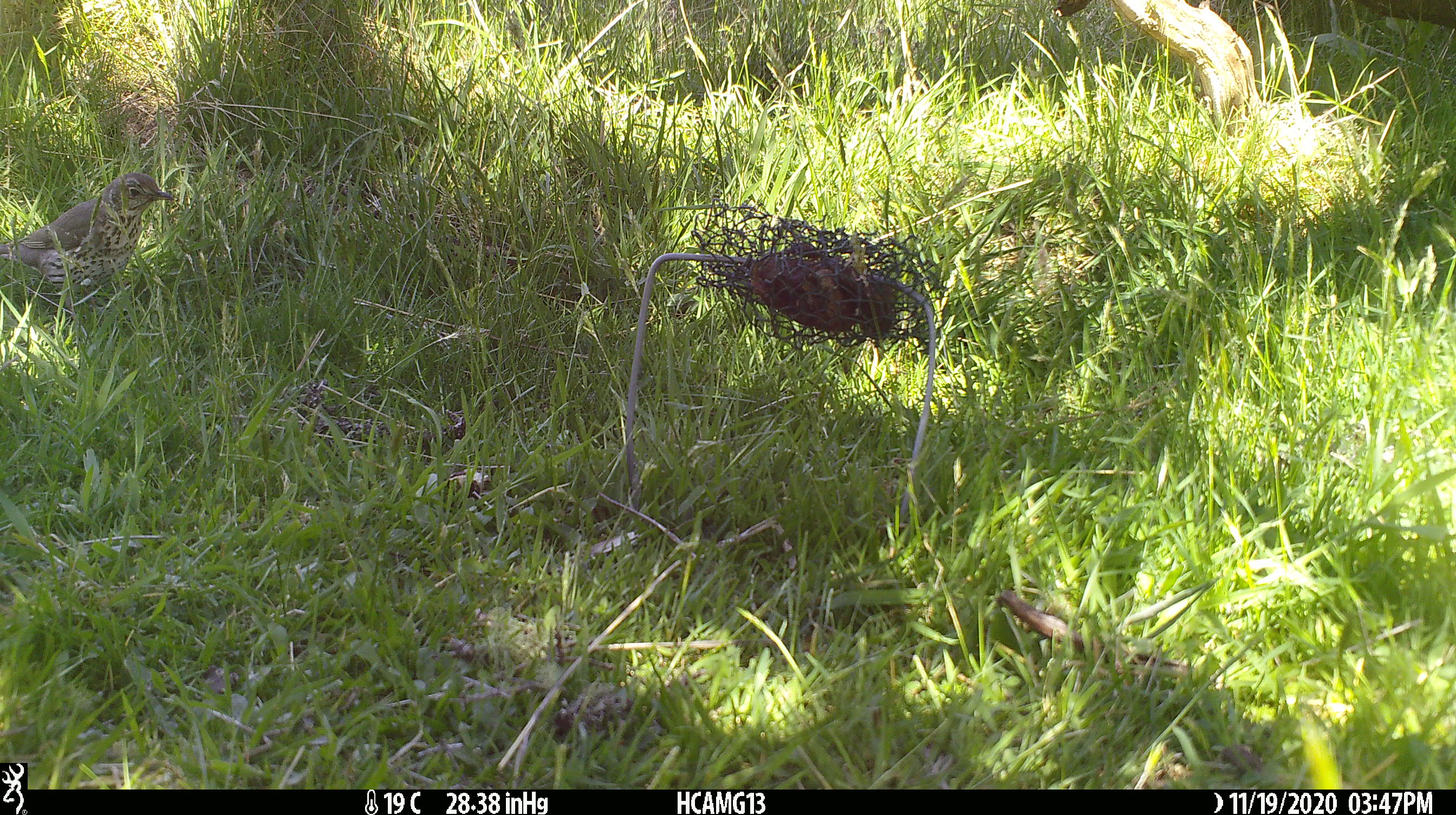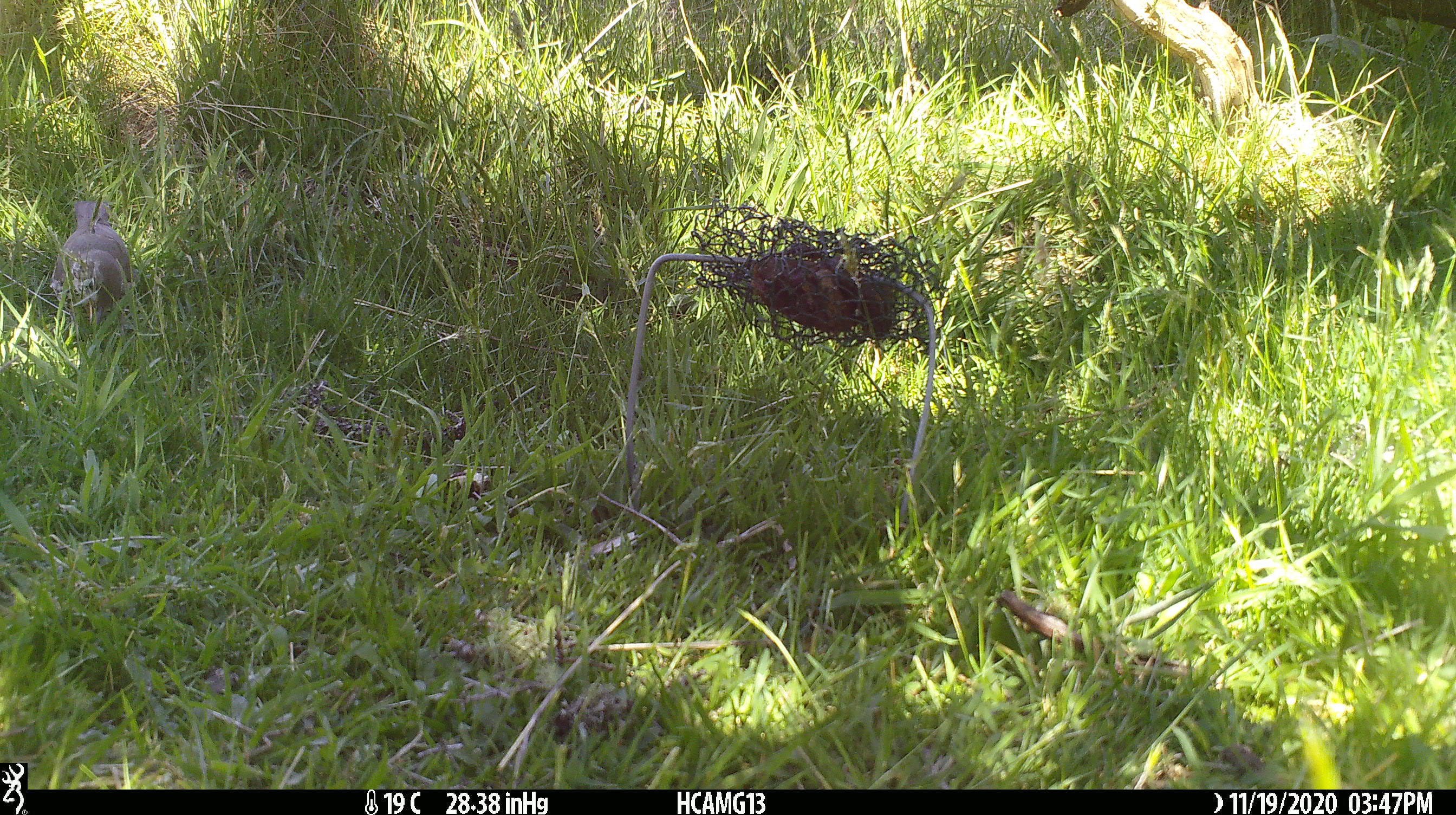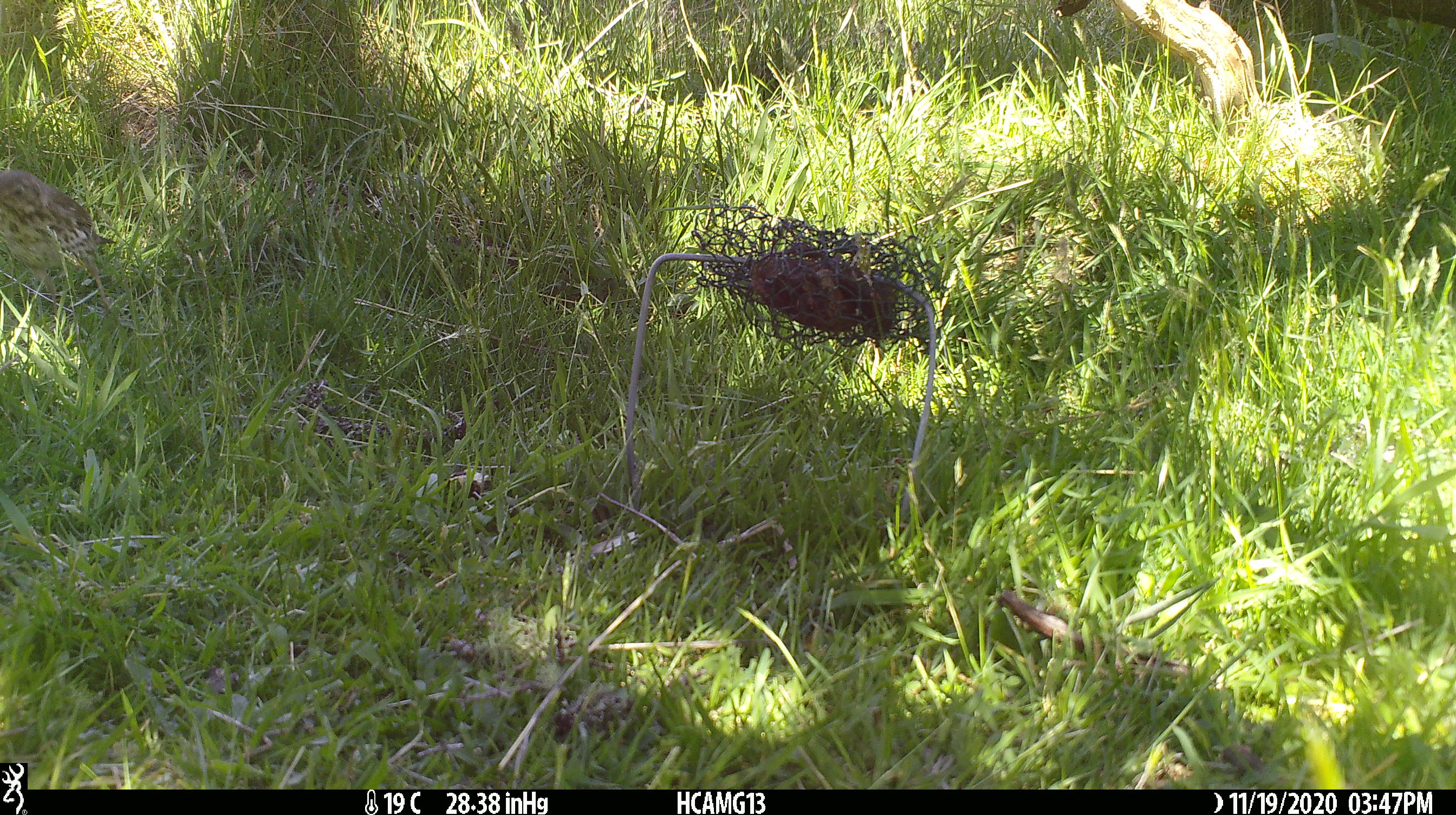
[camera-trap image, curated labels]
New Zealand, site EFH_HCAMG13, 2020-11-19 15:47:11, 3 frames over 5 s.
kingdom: Animalia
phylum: Chordata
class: Aves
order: Passeriformes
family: Turdidae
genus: Turdus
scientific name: Turdus philomelos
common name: song thrush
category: thrush